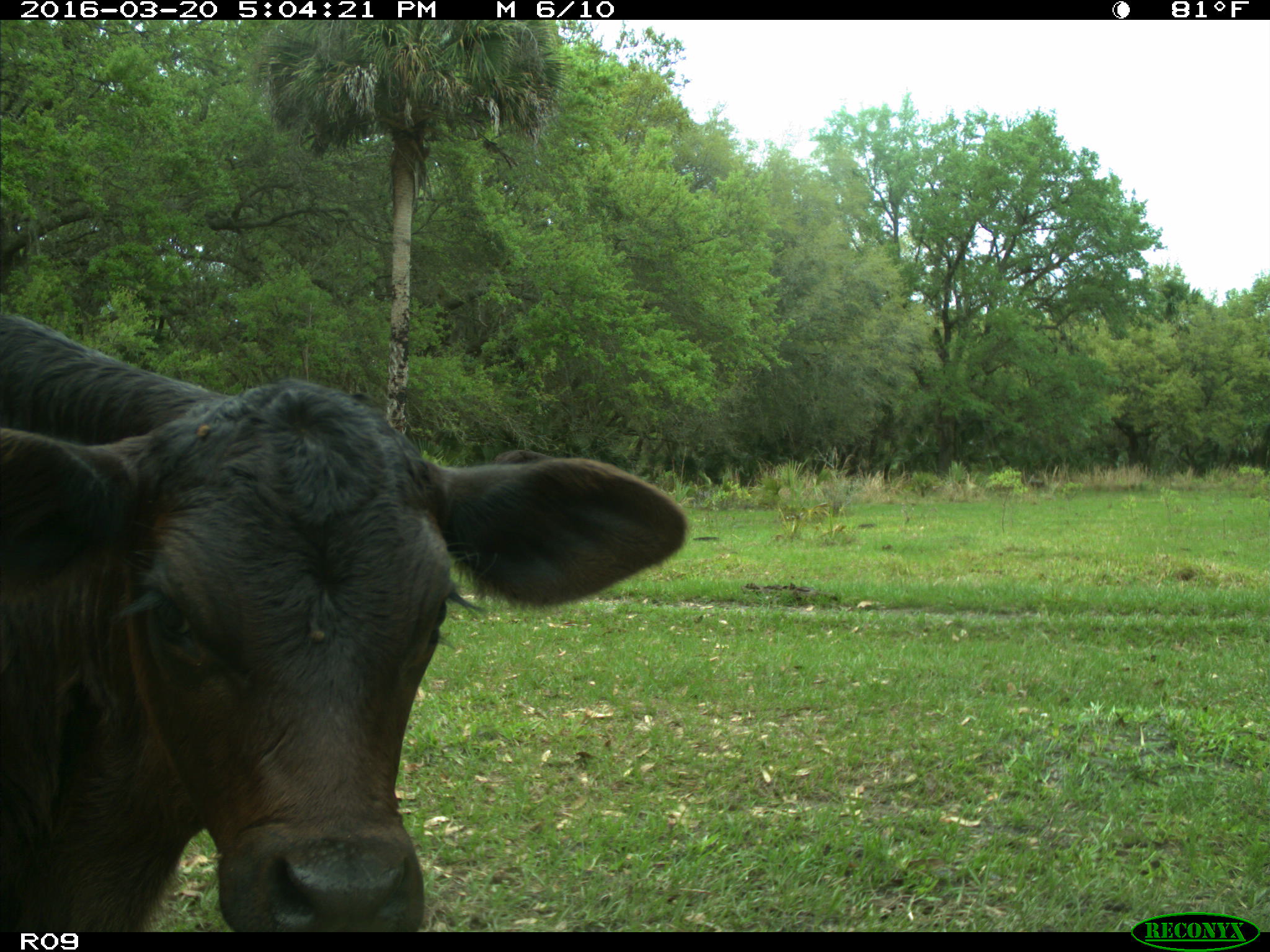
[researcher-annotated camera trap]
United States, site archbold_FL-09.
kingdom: Animalia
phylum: Chordata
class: Mammalia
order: Artiodactyla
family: Bovidae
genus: Bos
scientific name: Bos taurus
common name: domestic cow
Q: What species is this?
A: Bos taurus (domestic cow).